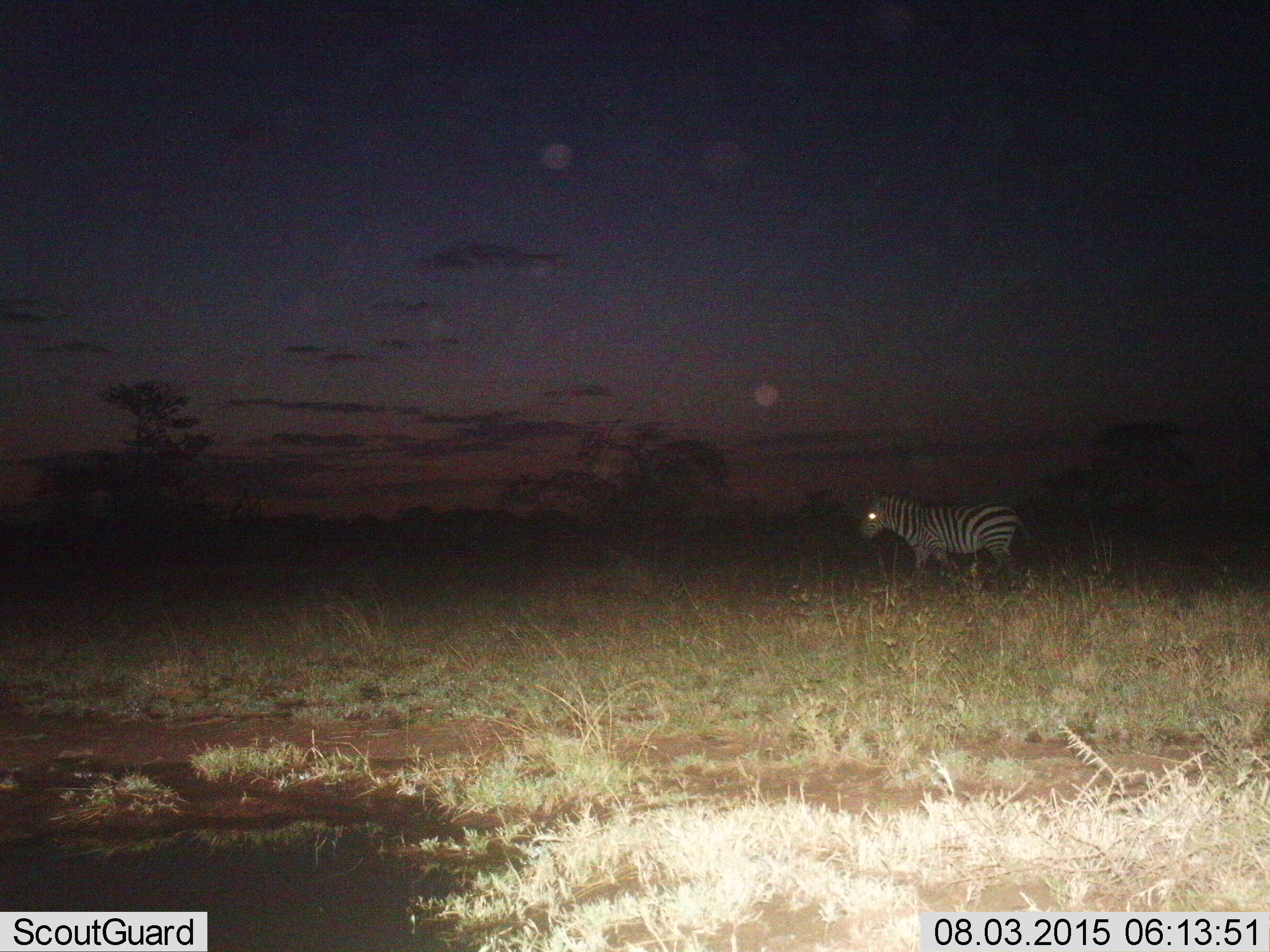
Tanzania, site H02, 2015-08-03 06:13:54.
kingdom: Animalia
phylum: Chordata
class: Mammalia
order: Perissodactyla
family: Equidae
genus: Equus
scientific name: Equus quagga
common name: plains zebra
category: zebra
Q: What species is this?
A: Zebra (plains zebra) (Equus quagga).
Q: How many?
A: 1.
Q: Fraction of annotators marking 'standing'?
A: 20%.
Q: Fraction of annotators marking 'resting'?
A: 0%.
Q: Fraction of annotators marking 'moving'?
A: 90%.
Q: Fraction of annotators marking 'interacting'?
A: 0%.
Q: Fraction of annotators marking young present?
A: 0%.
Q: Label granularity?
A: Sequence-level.